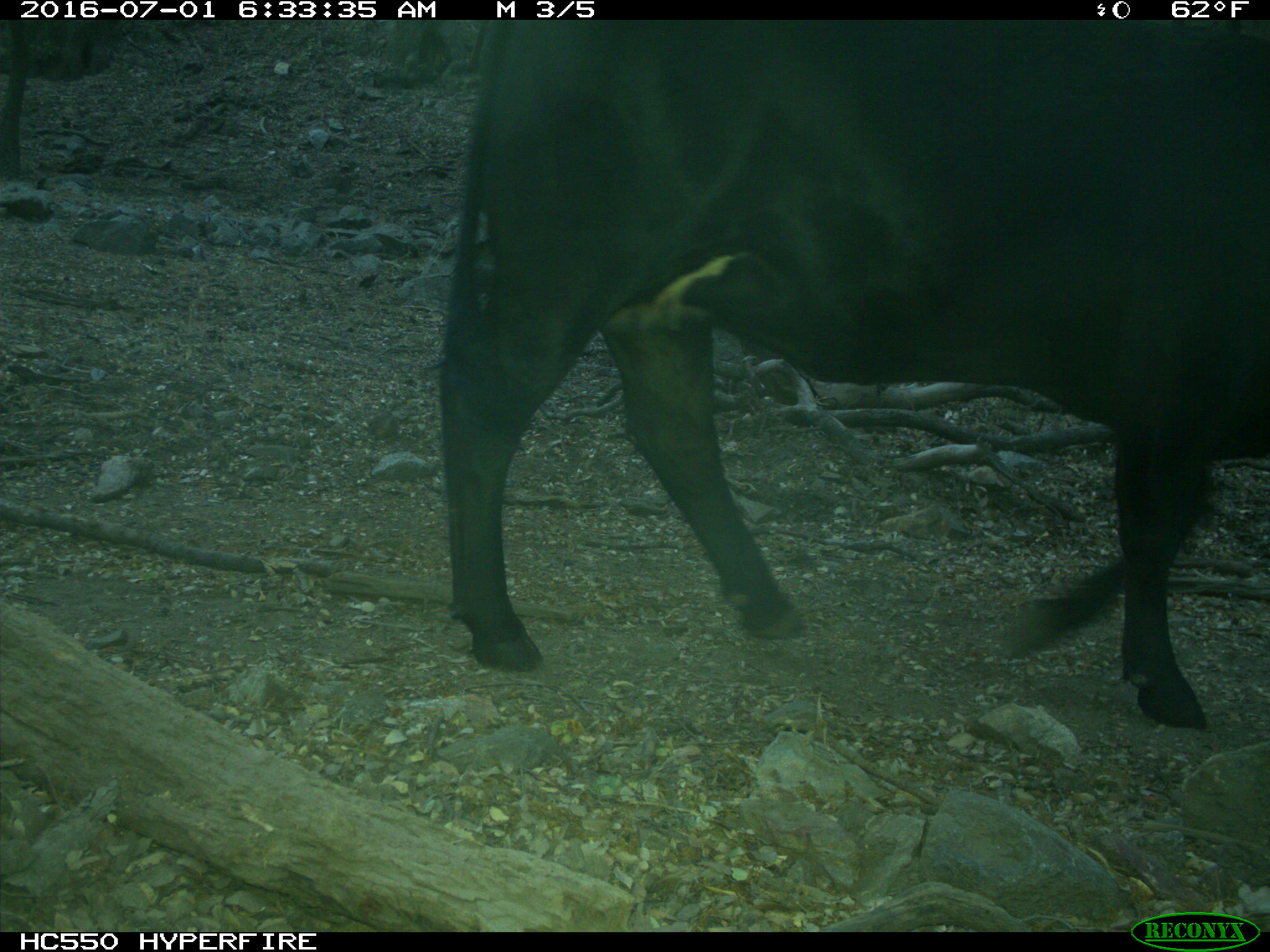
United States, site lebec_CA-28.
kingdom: Animalia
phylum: Chordata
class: Mammalia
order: Artiodactyla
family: Bovidae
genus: Bos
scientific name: Bos taurus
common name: domestic cow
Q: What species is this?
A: Bos taurus (domestic cow).